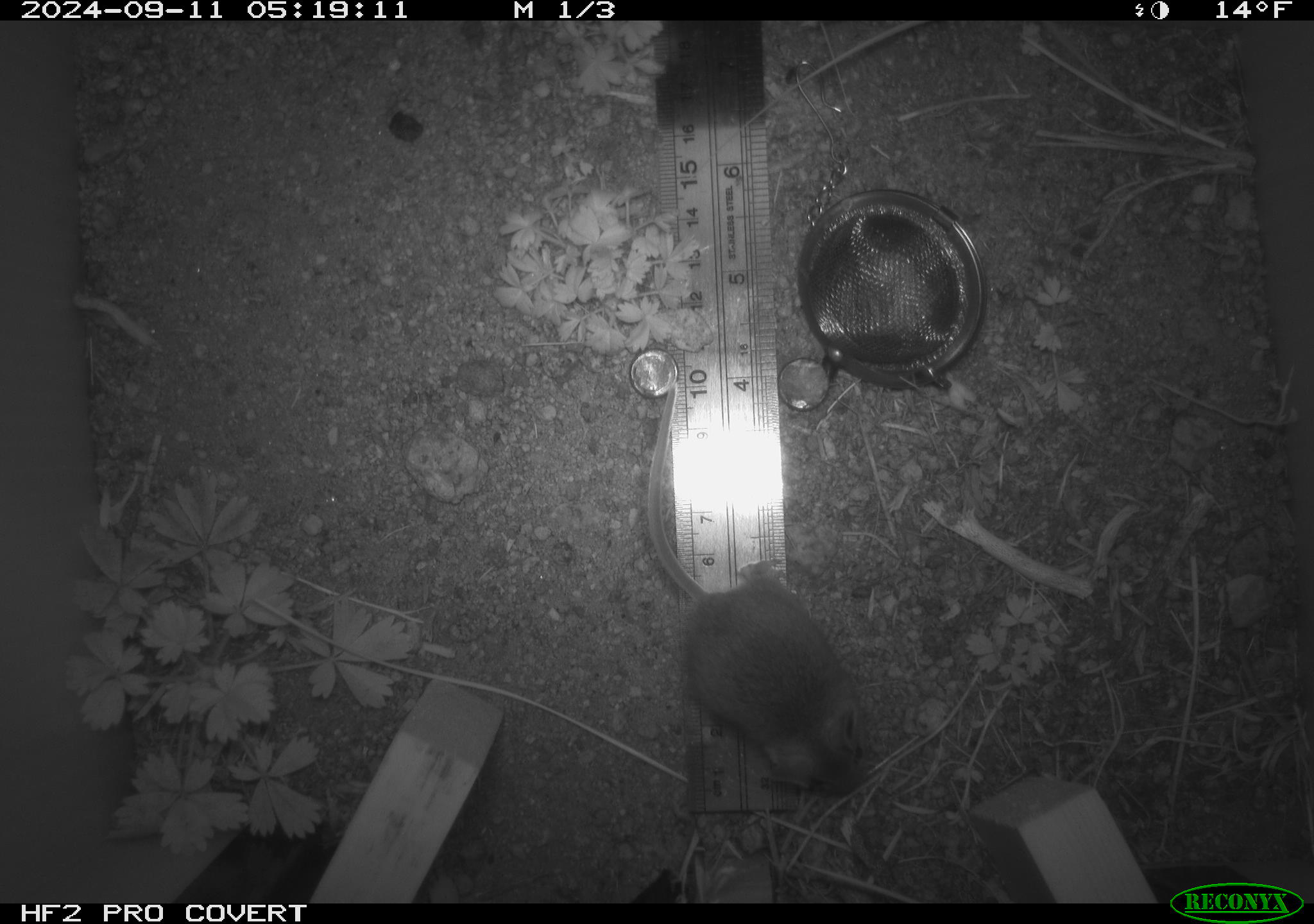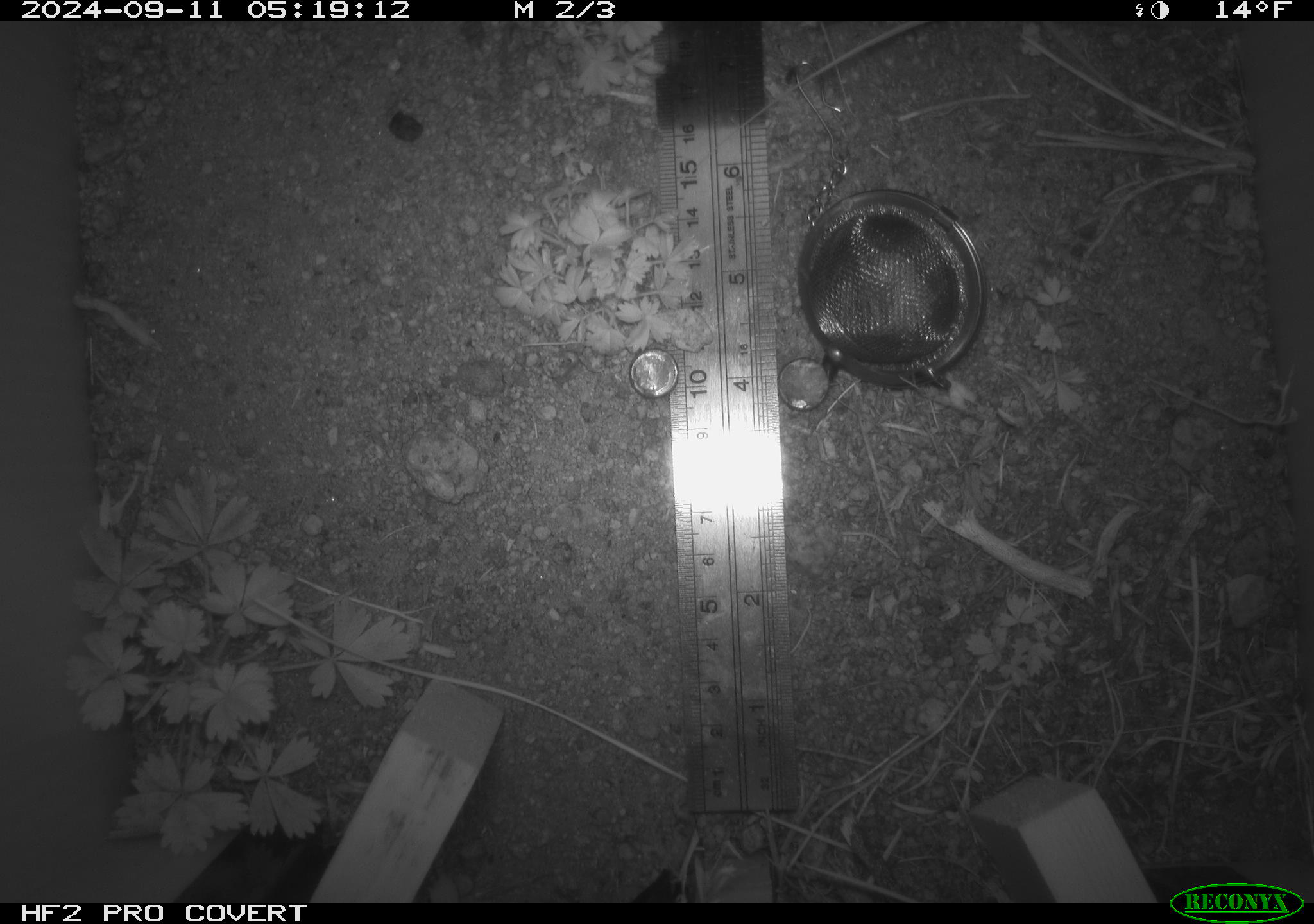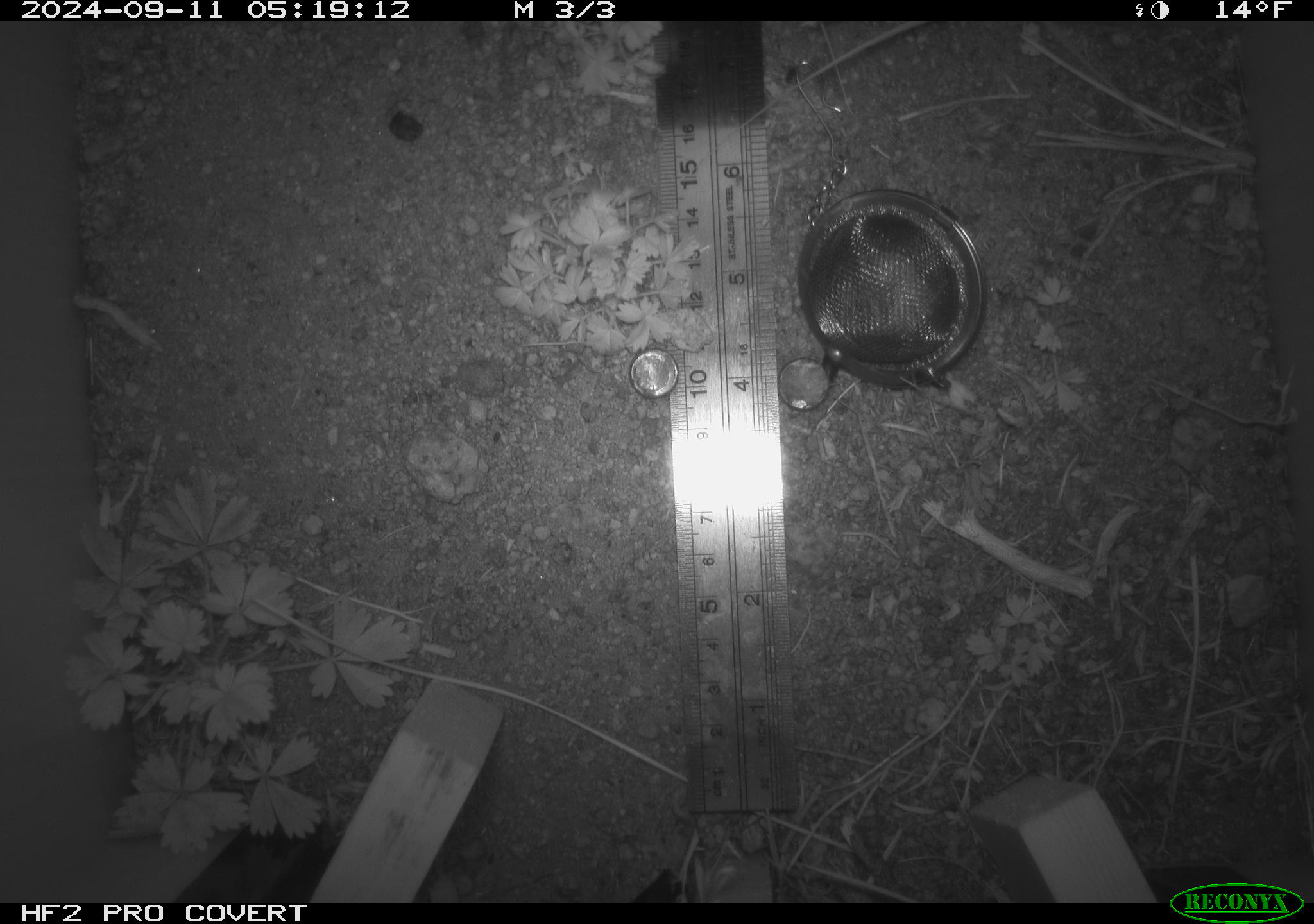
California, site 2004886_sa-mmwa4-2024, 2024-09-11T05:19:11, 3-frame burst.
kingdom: Animalia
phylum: Chordata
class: Mammalia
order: Rodentia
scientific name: Rodentia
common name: mouse species